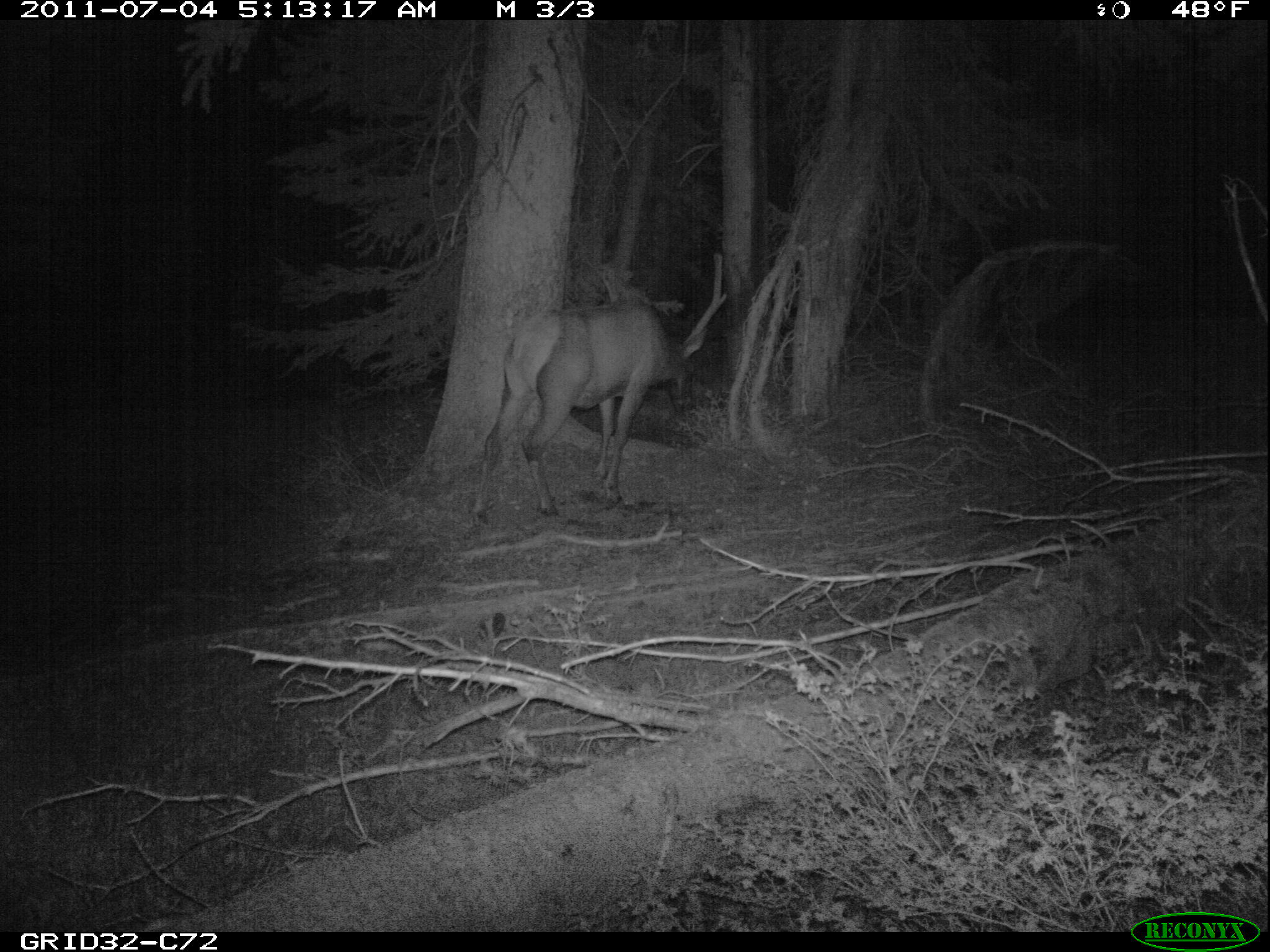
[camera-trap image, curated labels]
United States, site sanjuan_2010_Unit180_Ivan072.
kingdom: Animalia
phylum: Chordata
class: Mammalia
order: Artiodactyla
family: Cervidae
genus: Cervus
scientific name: Cervus elaphus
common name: red deer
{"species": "Cervus elaphus (red deer)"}